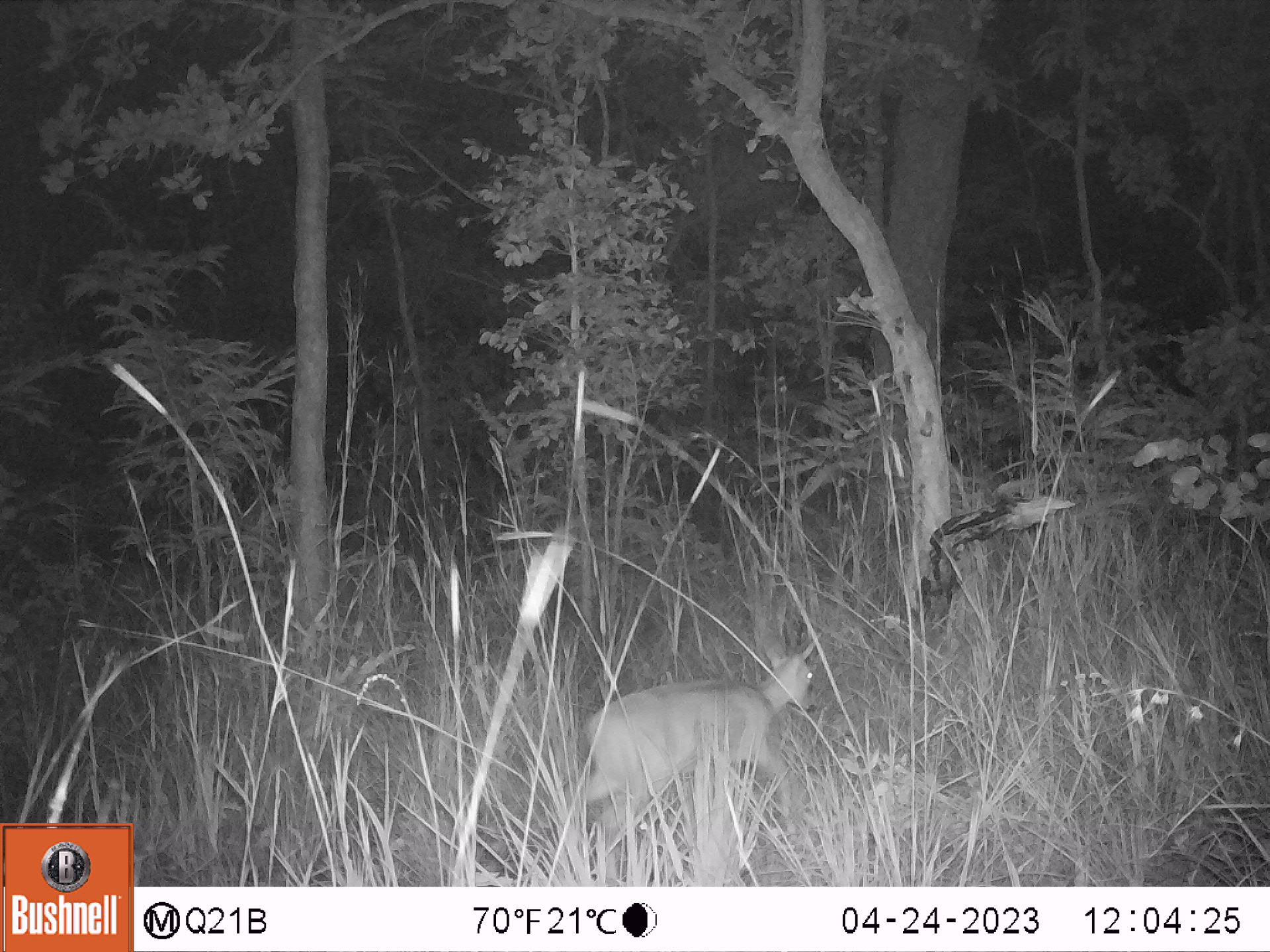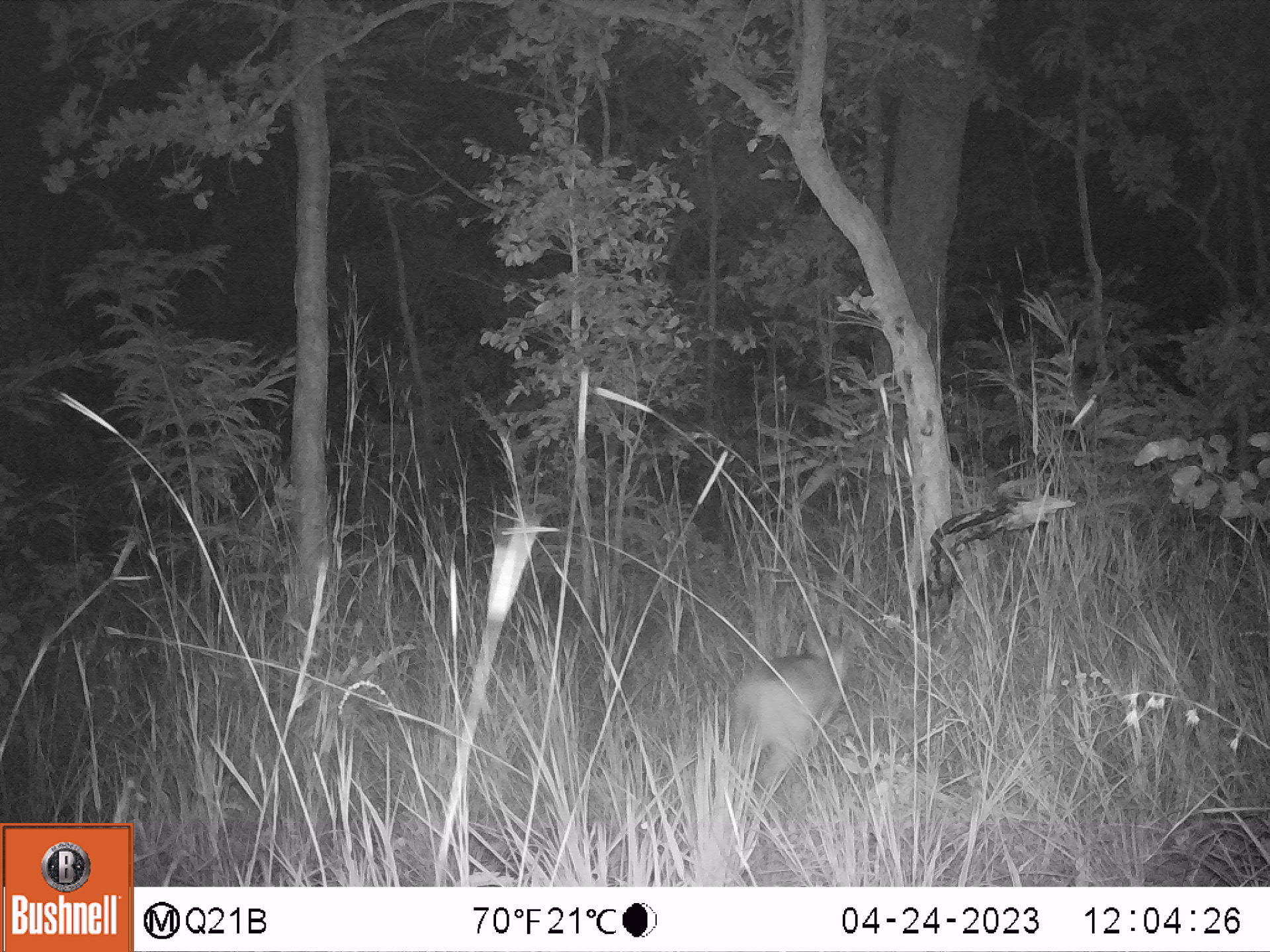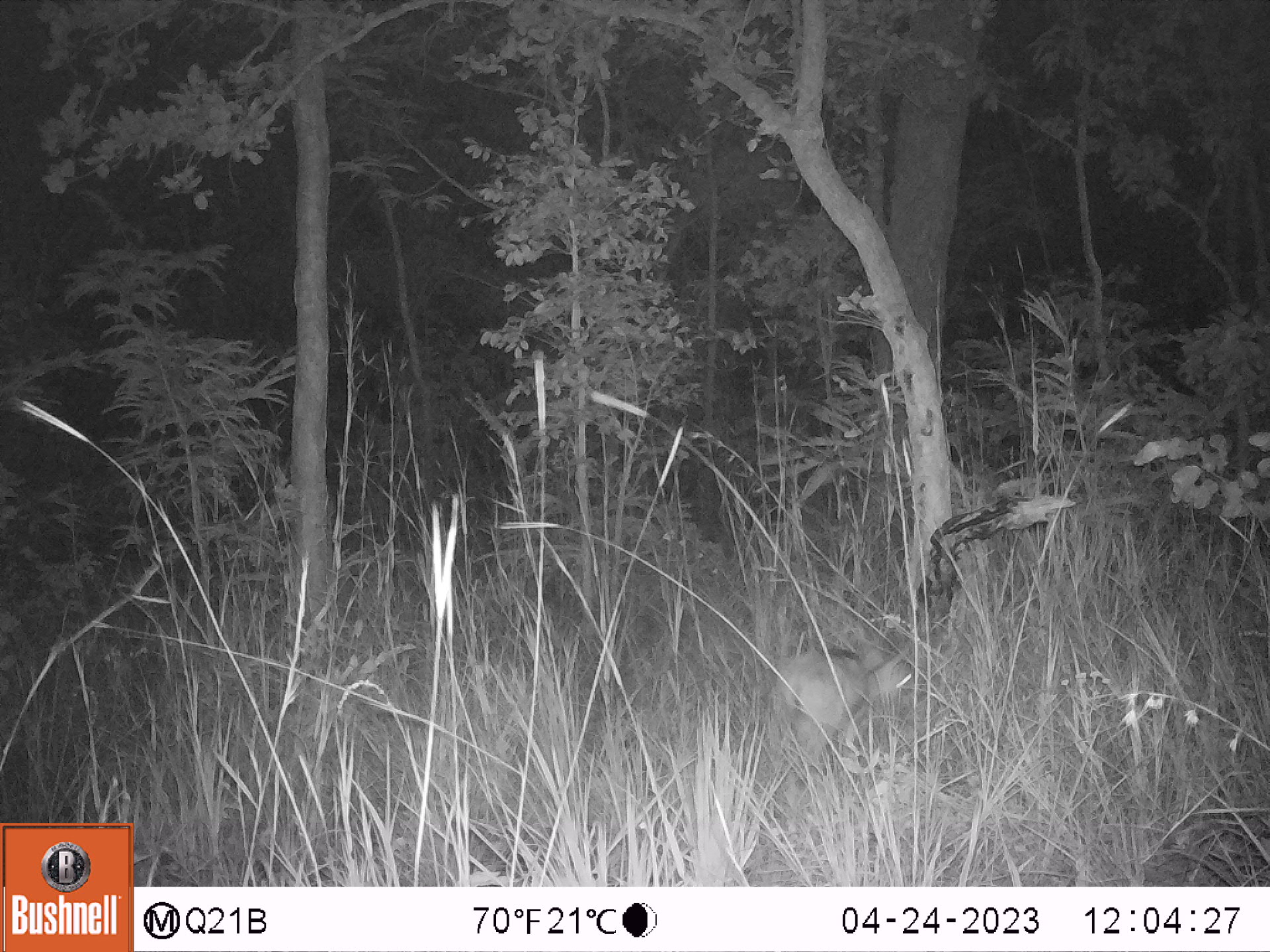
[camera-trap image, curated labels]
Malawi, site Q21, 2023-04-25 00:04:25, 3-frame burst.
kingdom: Animalia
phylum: Chordata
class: Mammalia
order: Artiodactyla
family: Bovidae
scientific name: Antilopinae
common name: small antelope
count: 1